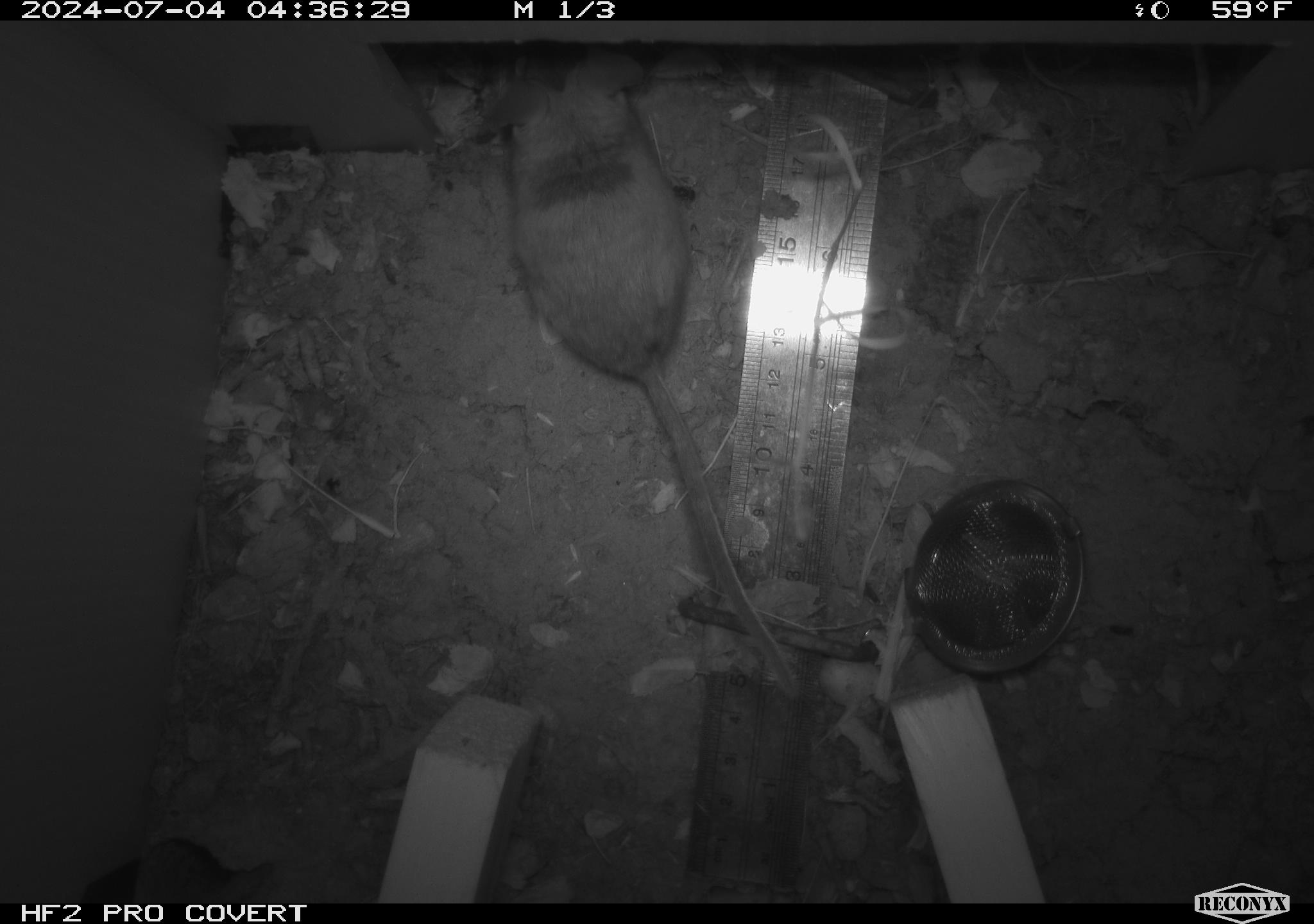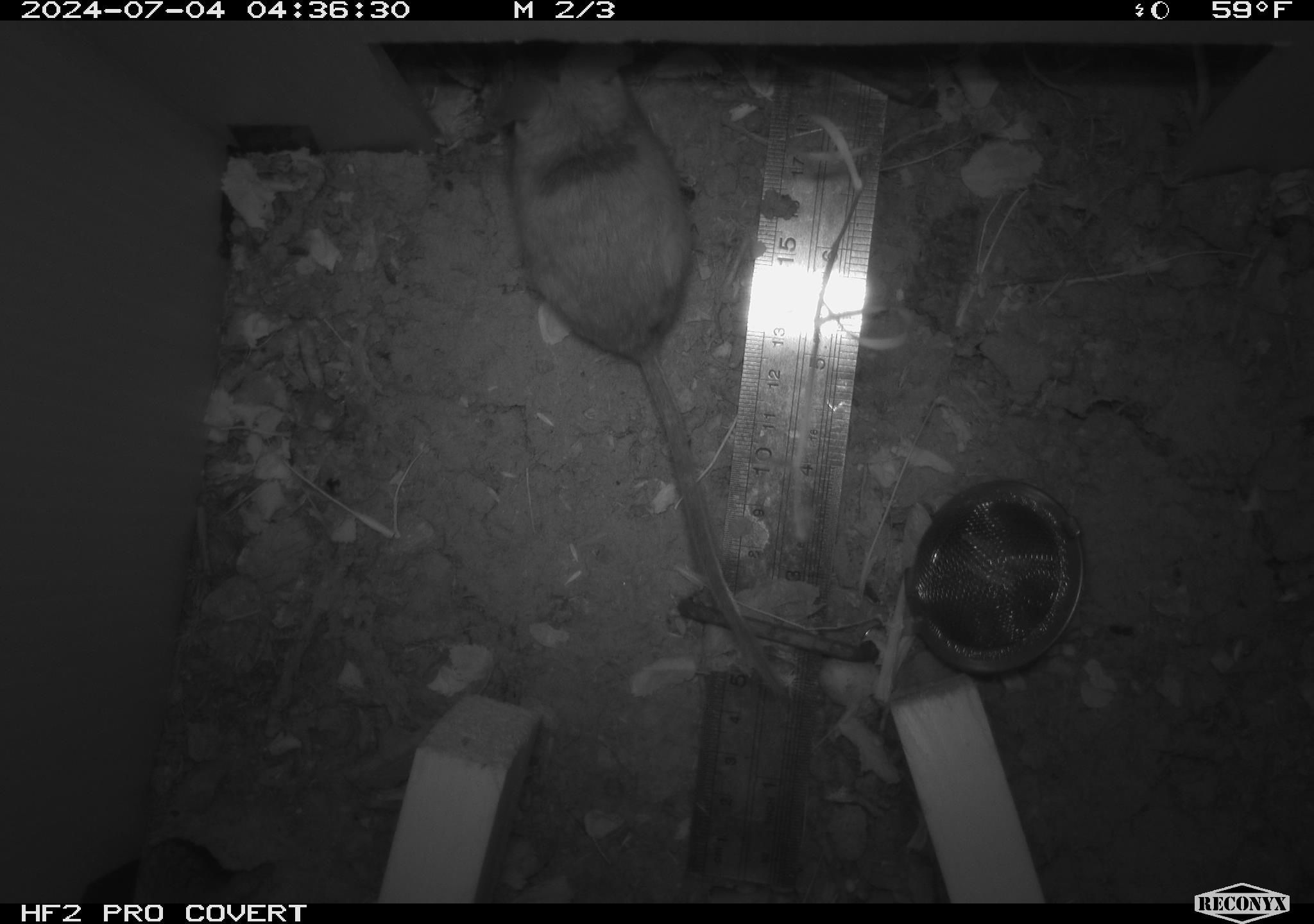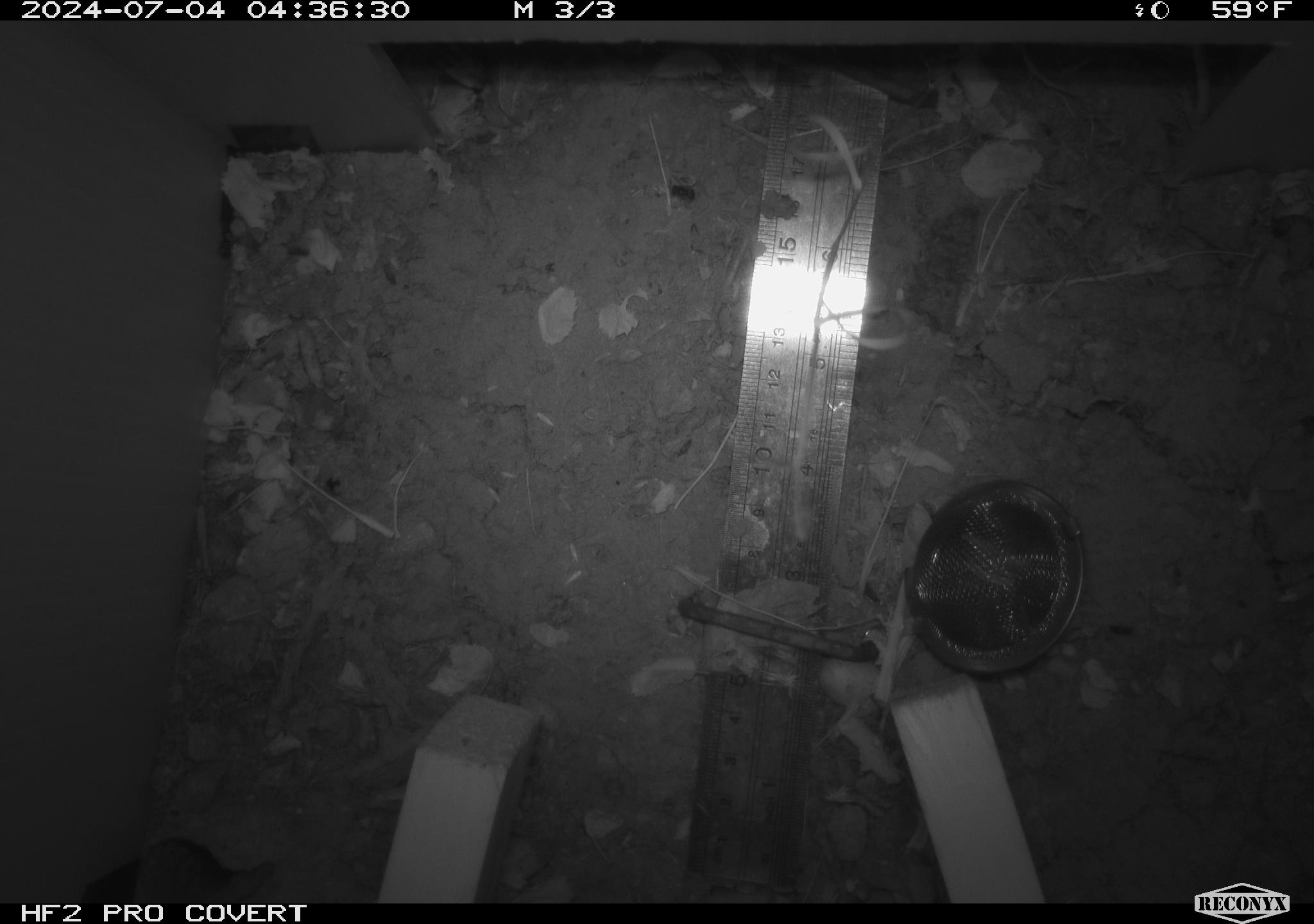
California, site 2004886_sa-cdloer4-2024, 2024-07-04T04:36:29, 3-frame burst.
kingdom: Animalia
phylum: Chordata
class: Mammalia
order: Rodentia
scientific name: Rodentia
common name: rodent